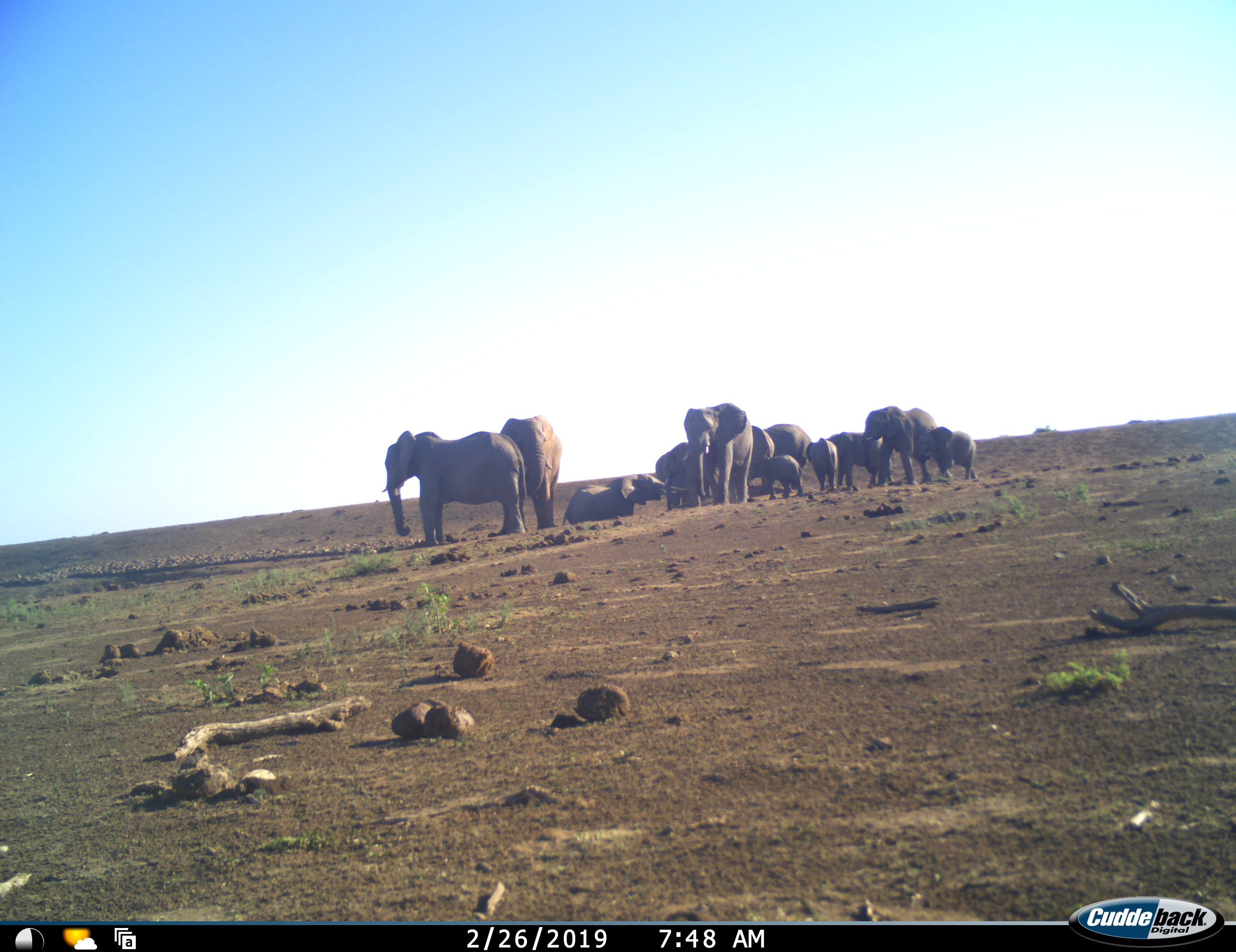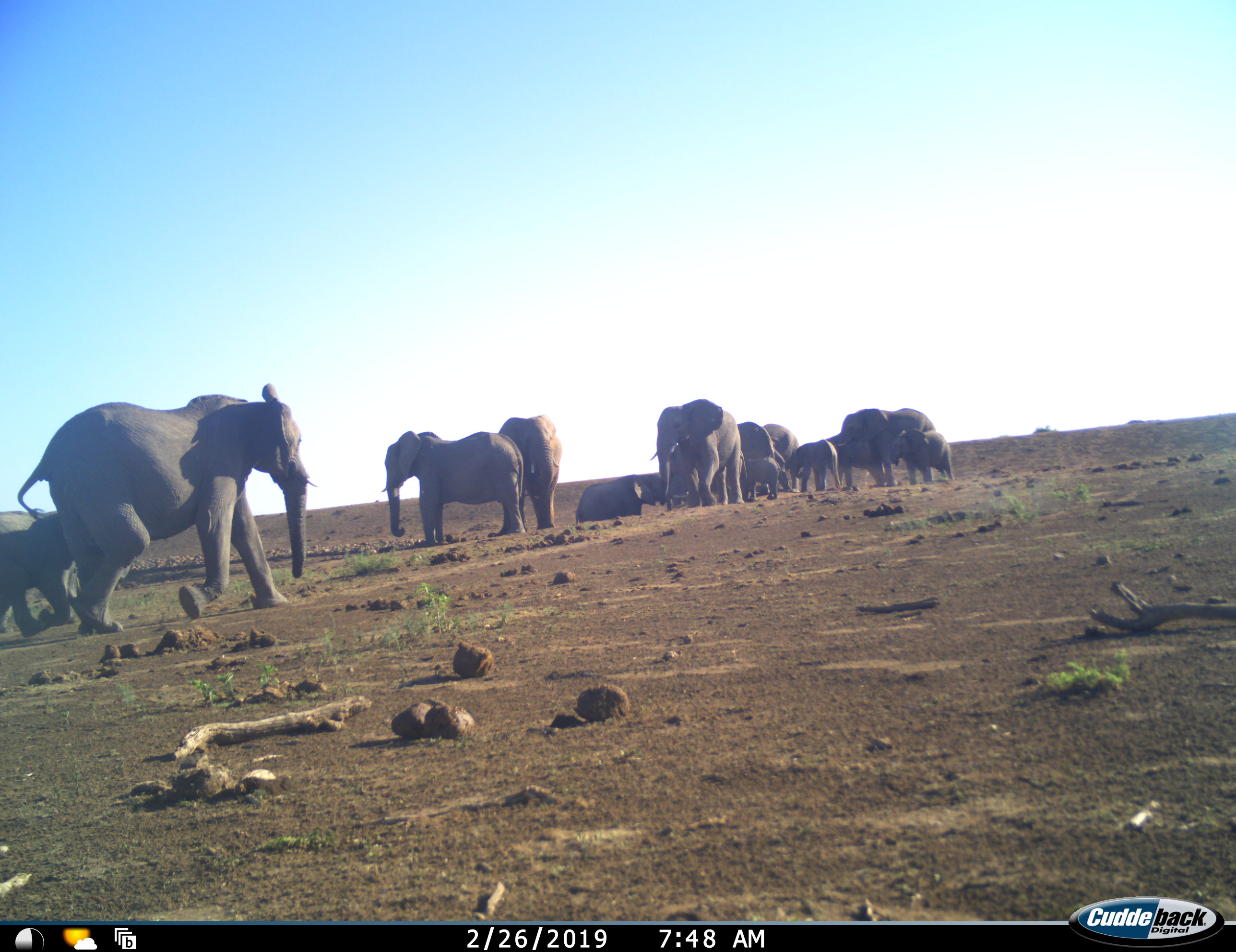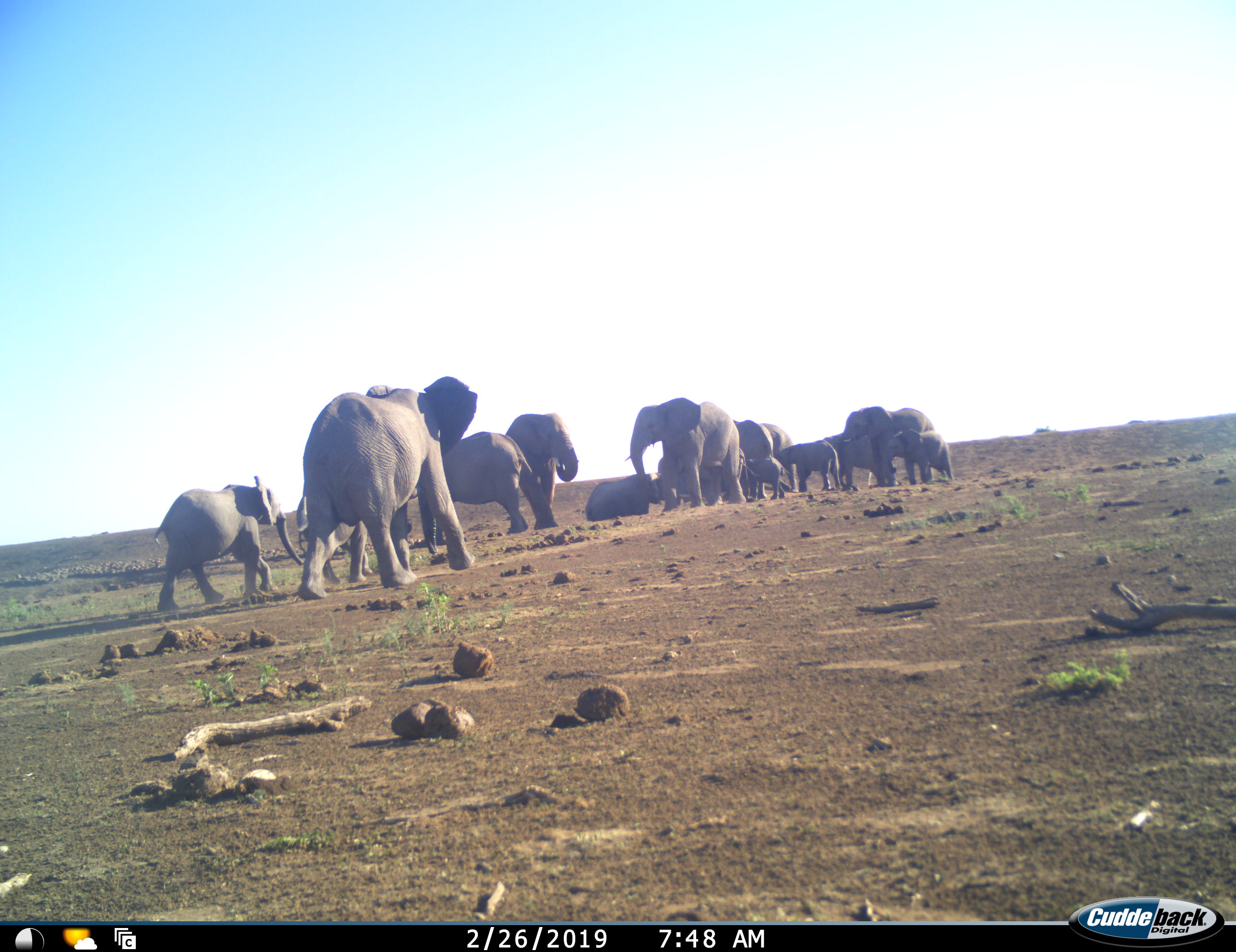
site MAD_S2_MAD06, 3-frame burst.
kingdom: Animalia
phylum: Chordata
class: Mammalia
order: Proboscidea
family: Elephantidae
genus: Loxodonta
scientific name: Loxodonta africana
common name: african bush elephant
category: elephant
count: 11-50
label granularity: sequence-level